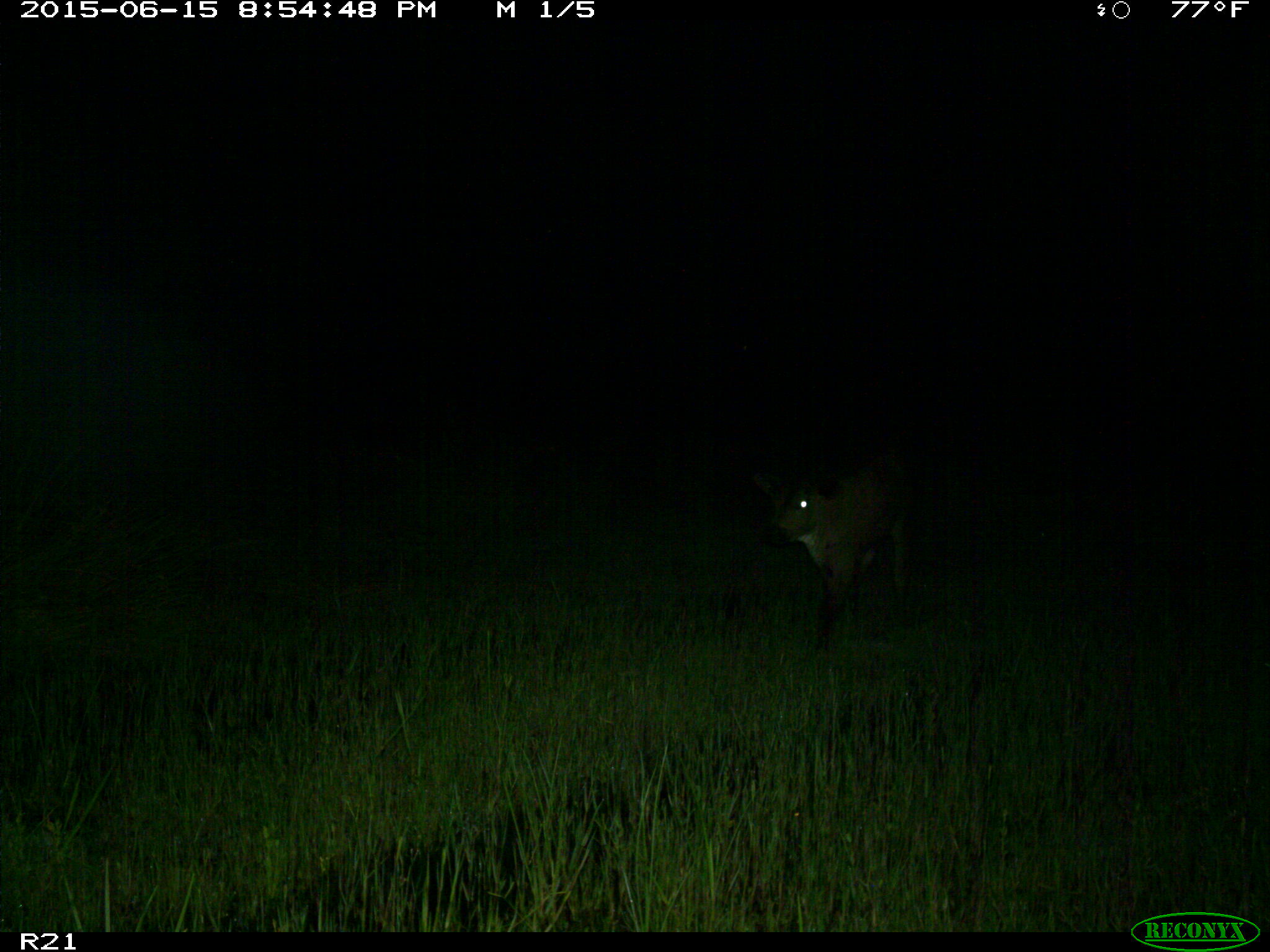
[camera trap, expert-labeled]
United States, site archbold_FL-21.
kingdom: Animalia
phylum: Chordata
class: Mammalia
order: Artiodactyla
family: Bovidae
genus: Bos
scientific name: Bos taurus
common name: domestic cow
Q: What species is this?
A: Bos taurus (domestic cow).